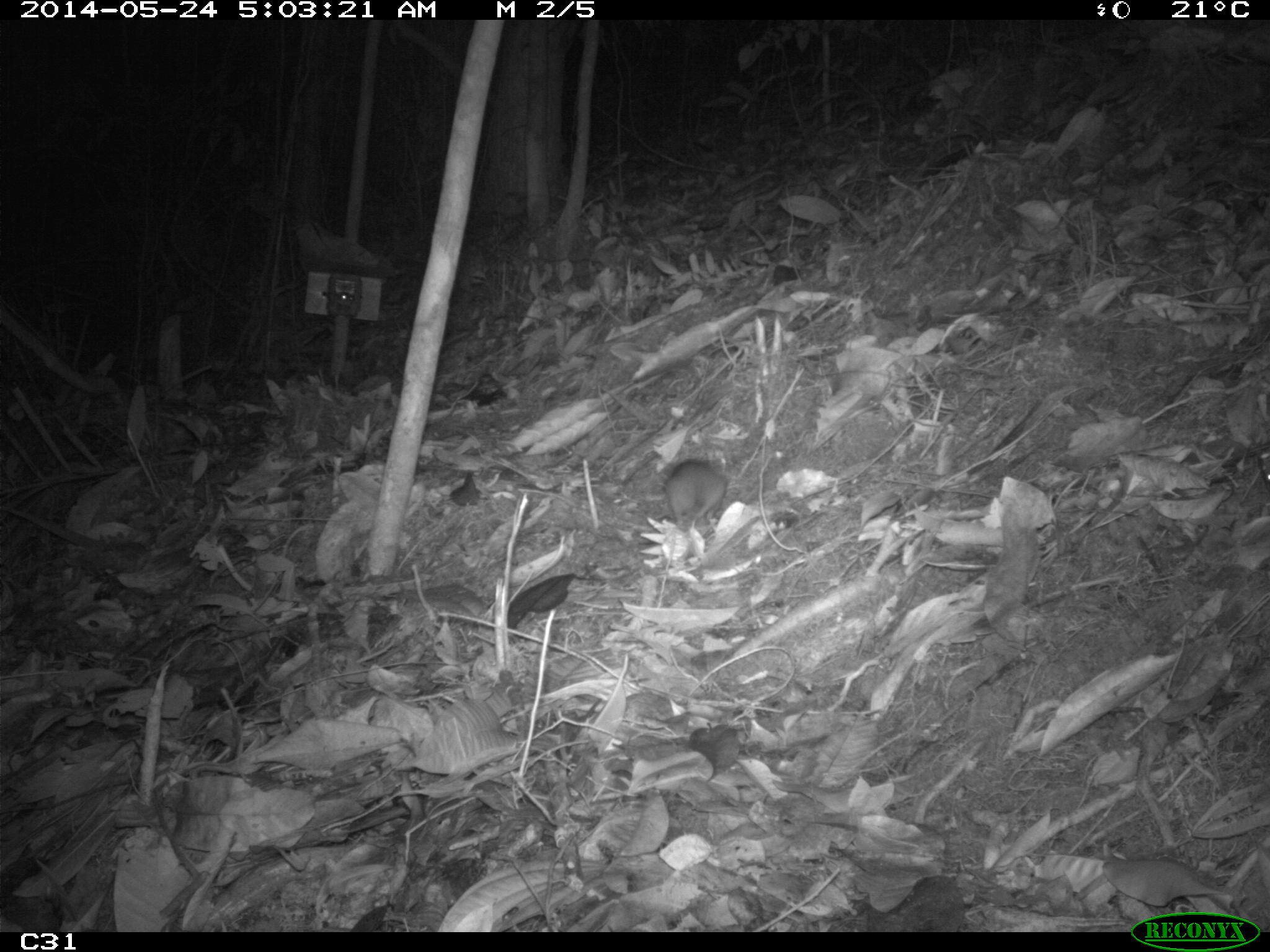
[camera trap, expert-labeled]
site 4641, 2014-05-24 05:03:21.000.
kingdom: Animalia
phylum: Chordata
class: Mammalia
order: Rodentia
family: Muridae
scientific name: Muridae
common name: mice, rats, and gerbils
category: unknown mouse or rat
Unknown mouse or rat (mice, rats, and gerbils) (Muridae), count 1, age adult.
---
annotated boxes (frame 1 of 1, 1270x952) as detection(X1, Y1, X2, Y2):
unknown mouse or rat: detection(662, 458, 727, 529)